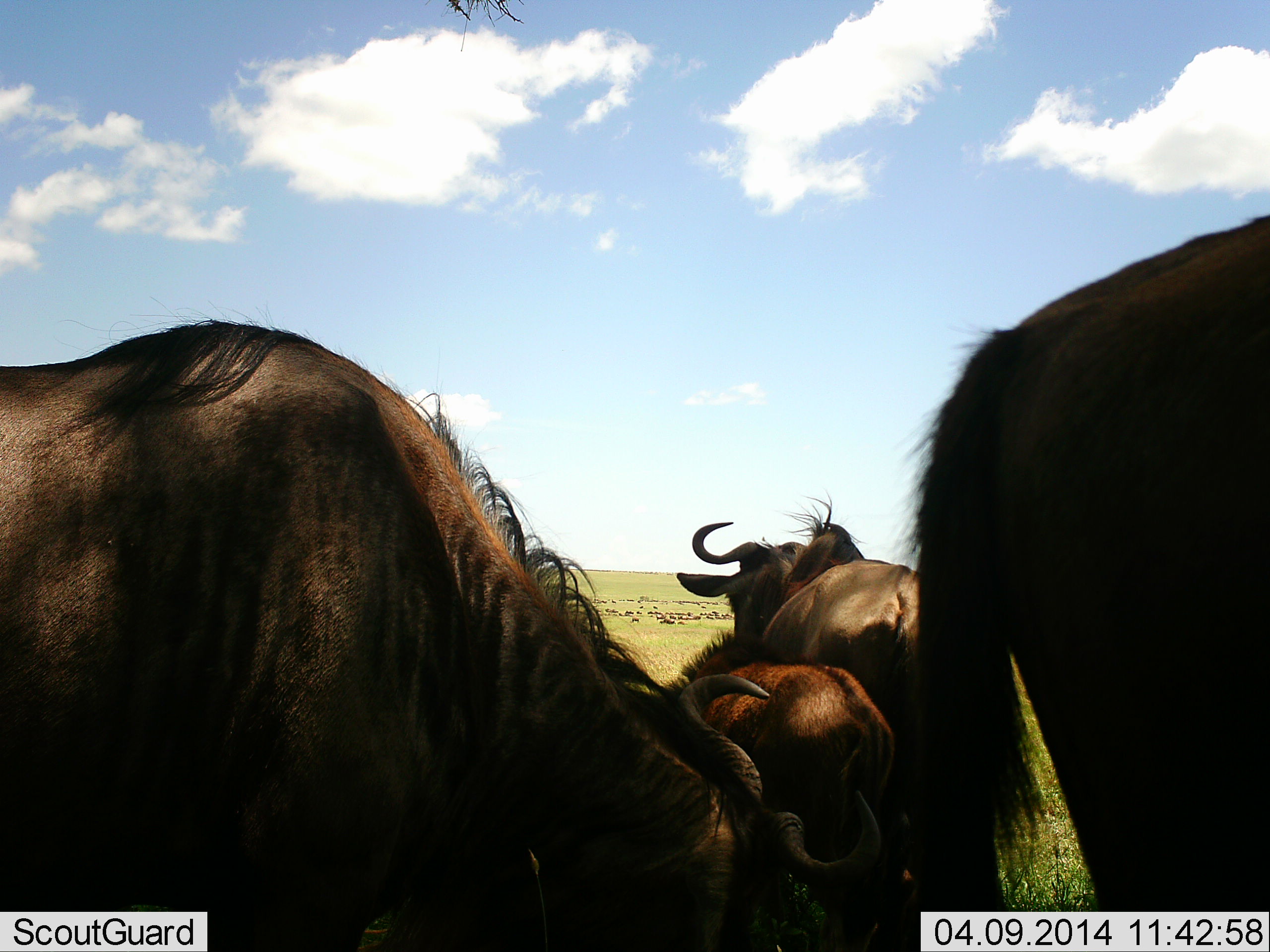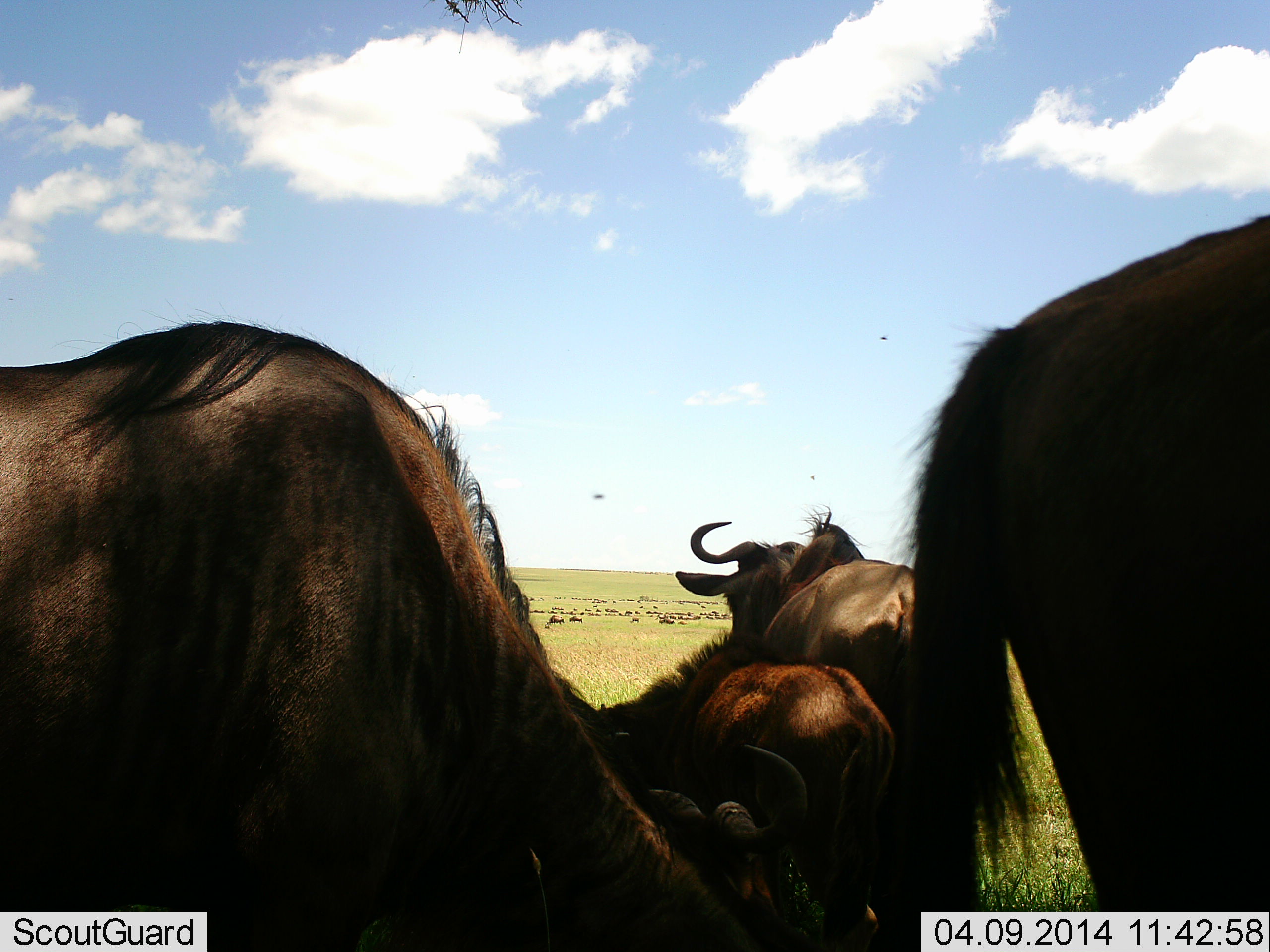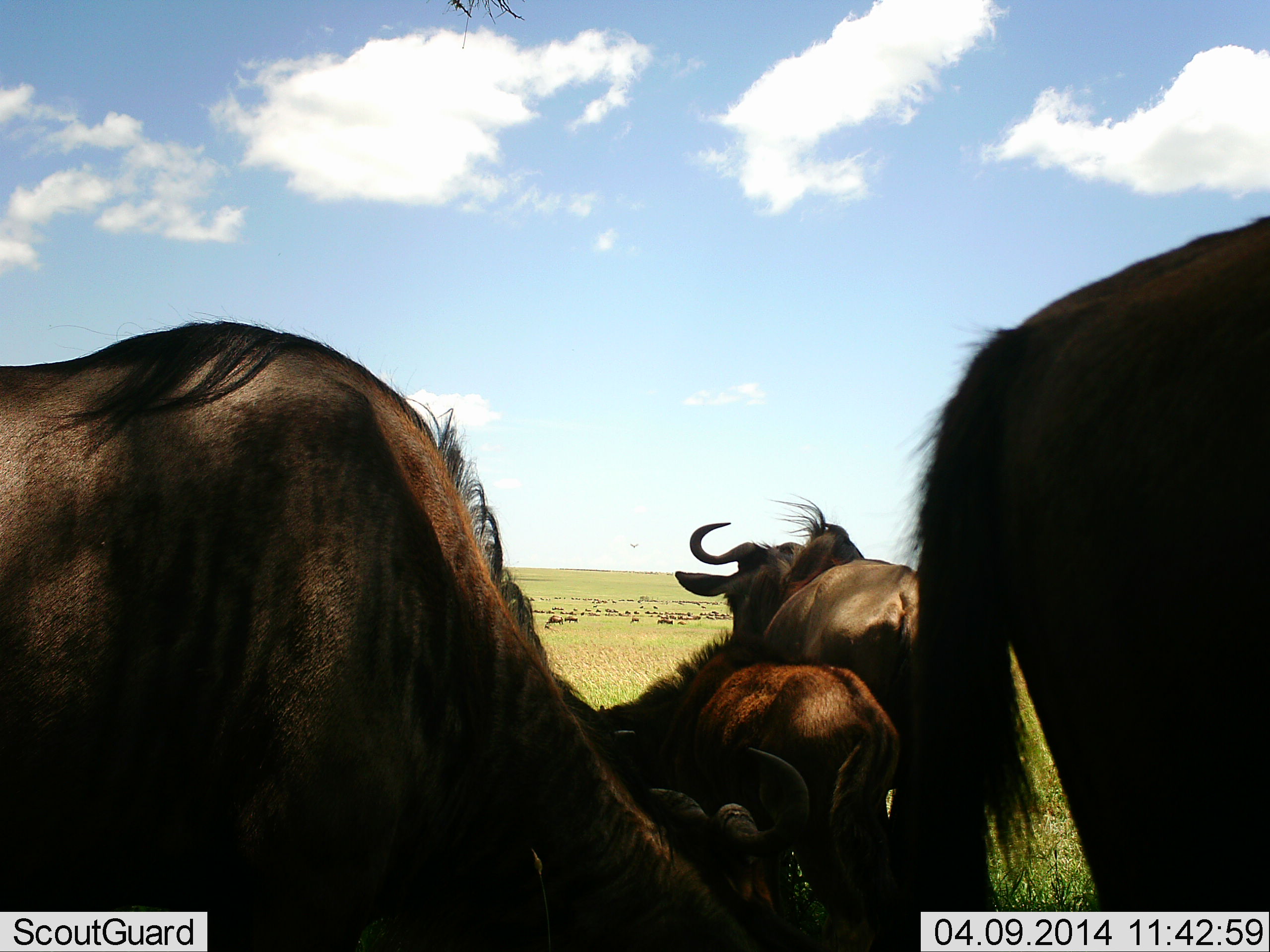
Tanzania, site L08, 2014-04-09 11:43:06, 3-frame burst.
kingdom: Animalia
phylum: Chordata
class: Mammalia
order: Artiodactyla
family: Bovidae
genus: Connochaetes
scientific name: Connochaetes taurinus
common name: blue wildebeest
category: wildebeest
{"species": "wildebeest (blue wildebeest) (Connochaetes taurinus)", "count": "4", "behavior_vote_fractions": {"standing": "80%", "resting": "10%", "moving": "30%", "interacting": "0%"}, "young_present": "60%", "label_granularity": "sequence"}